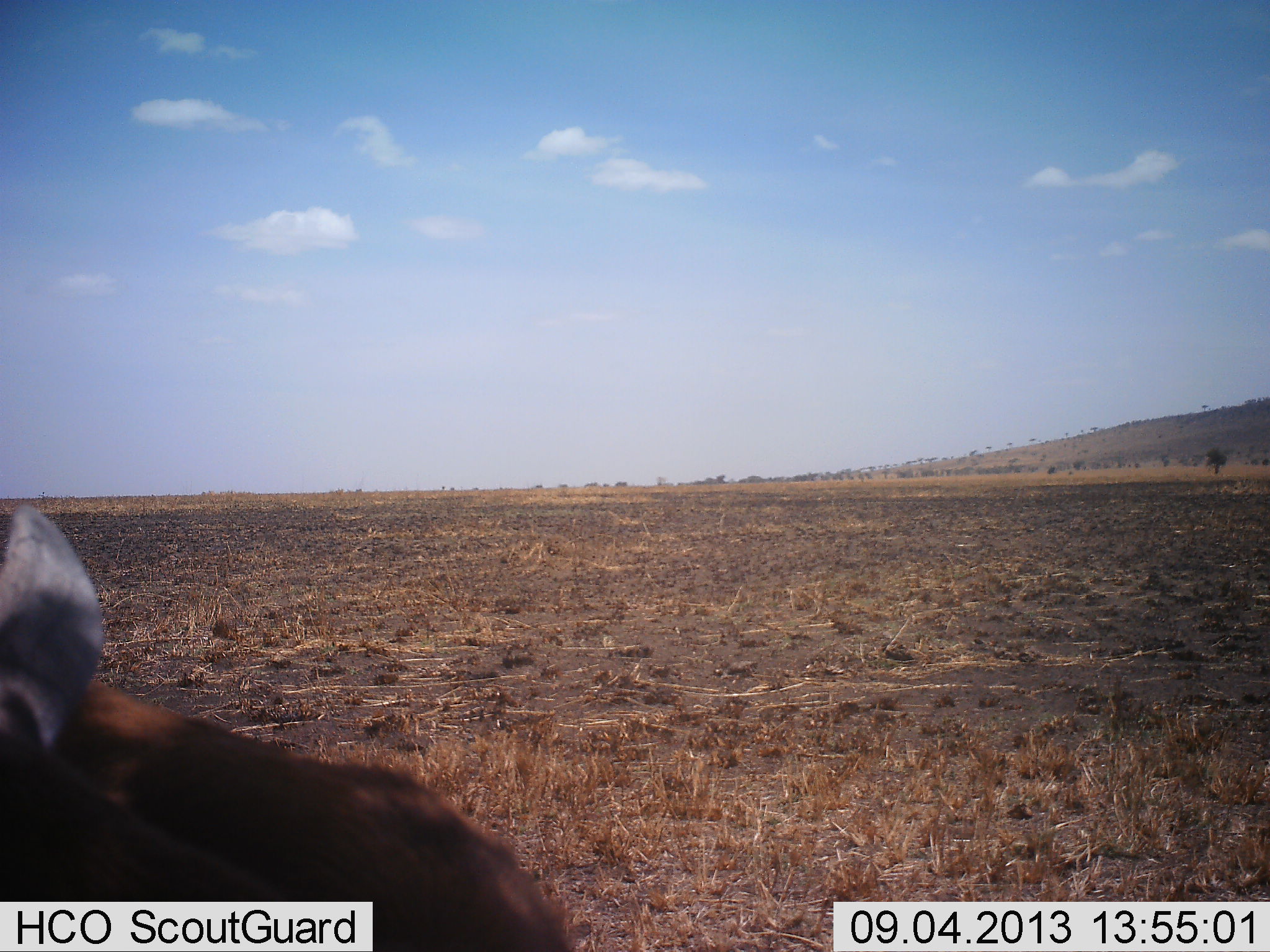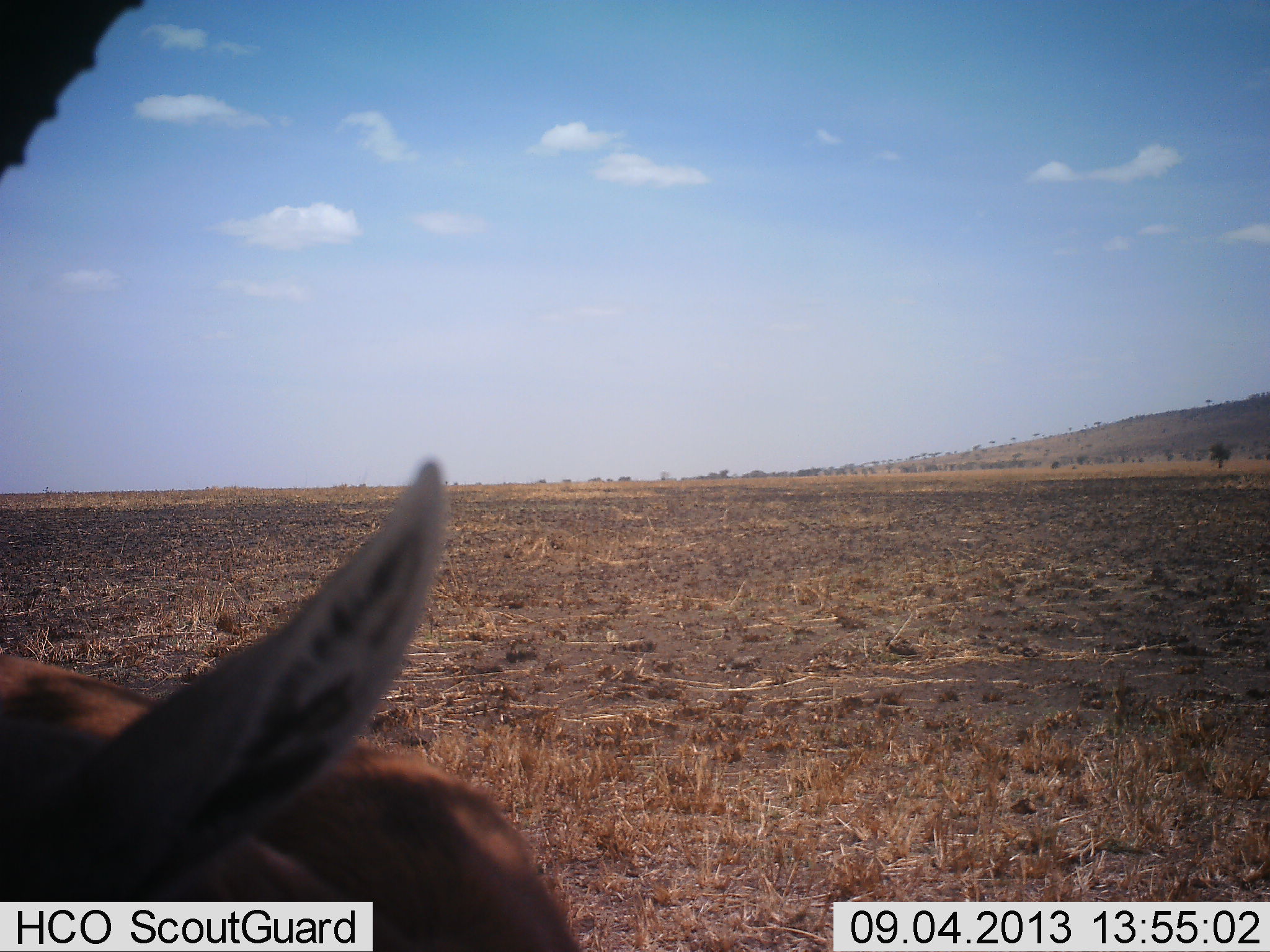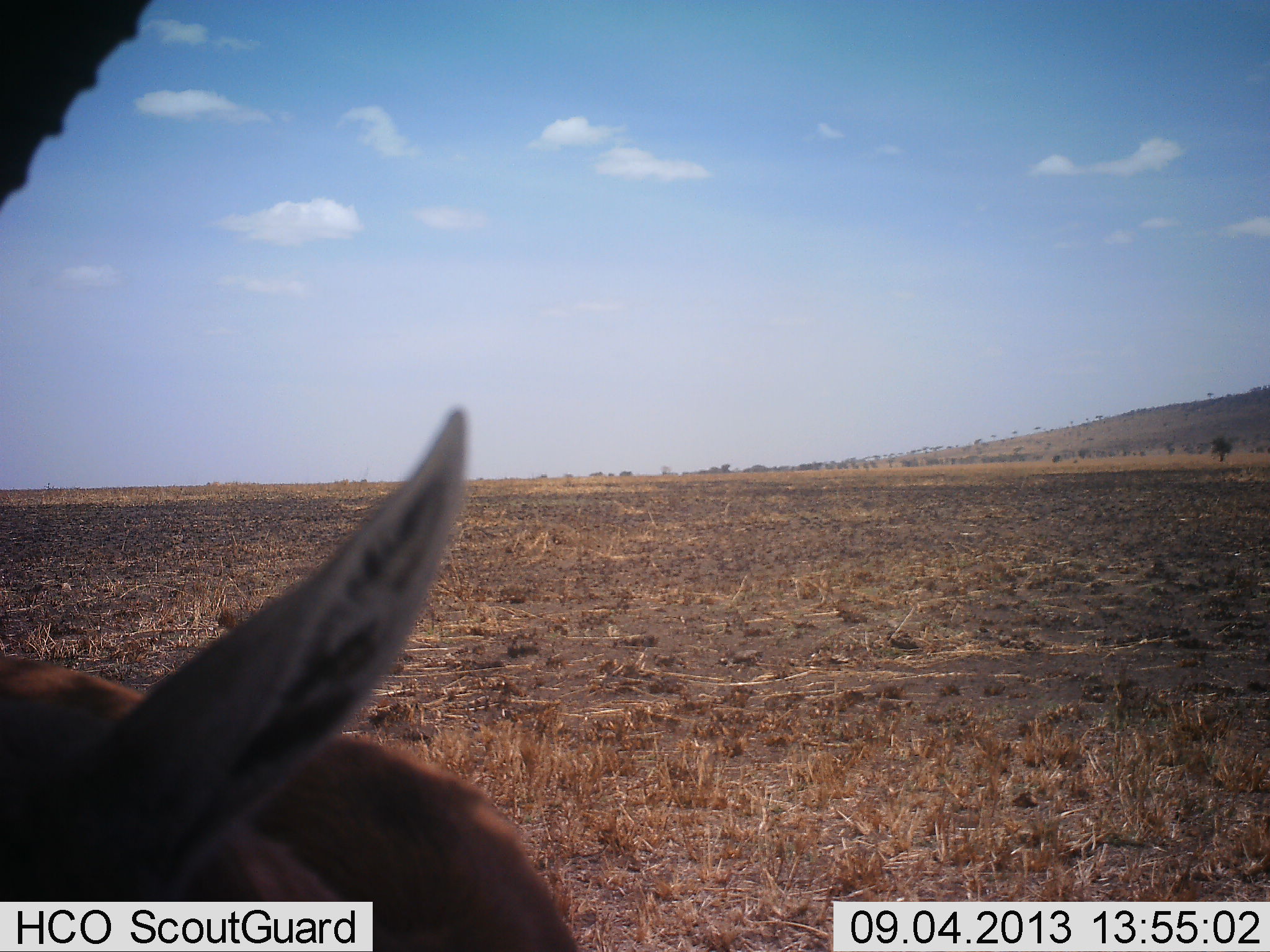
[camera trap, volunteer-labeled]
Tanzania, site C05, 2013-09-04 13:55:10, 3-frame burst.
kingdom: Animalia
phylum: Chordata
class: Mammalia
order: Artiodactyla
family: Bovidae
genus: Eudorcas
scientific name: Eudorcas thomsonii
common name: thomson's gazelle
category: gazellethomsons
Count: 1.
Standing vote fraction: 70%.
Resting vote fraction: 10%.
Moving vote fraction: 20%.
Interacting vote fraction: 10%.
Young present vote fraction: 0%.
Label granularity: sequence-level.